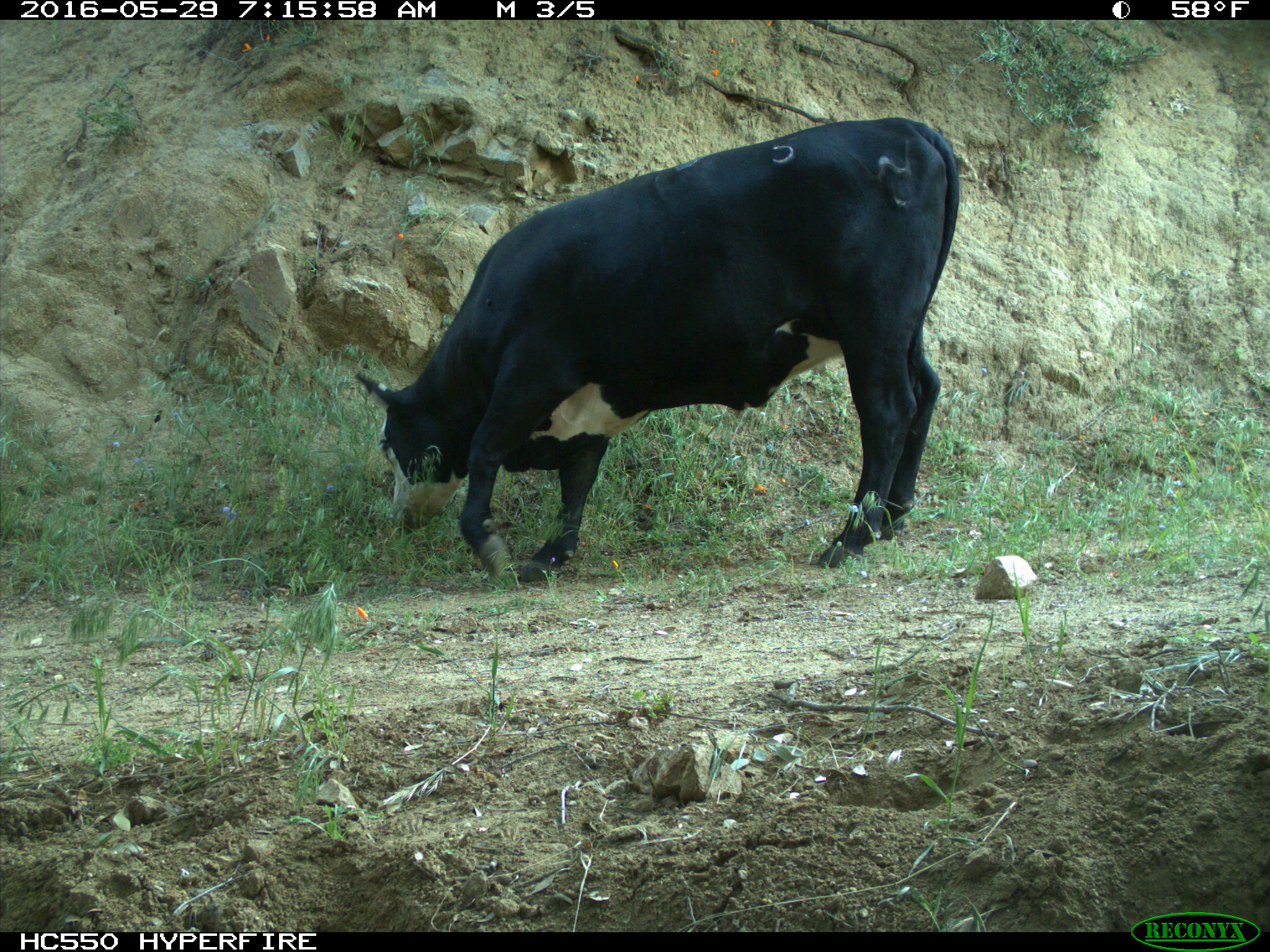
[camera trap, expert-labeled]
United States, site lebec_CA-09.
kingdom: Animalia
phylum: Chordata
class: Mammalia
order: Artiodactyla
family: Bovidae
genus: Bos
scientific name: Bos taurus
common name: domestic cow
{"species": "Bos taurus (domestic cow)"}